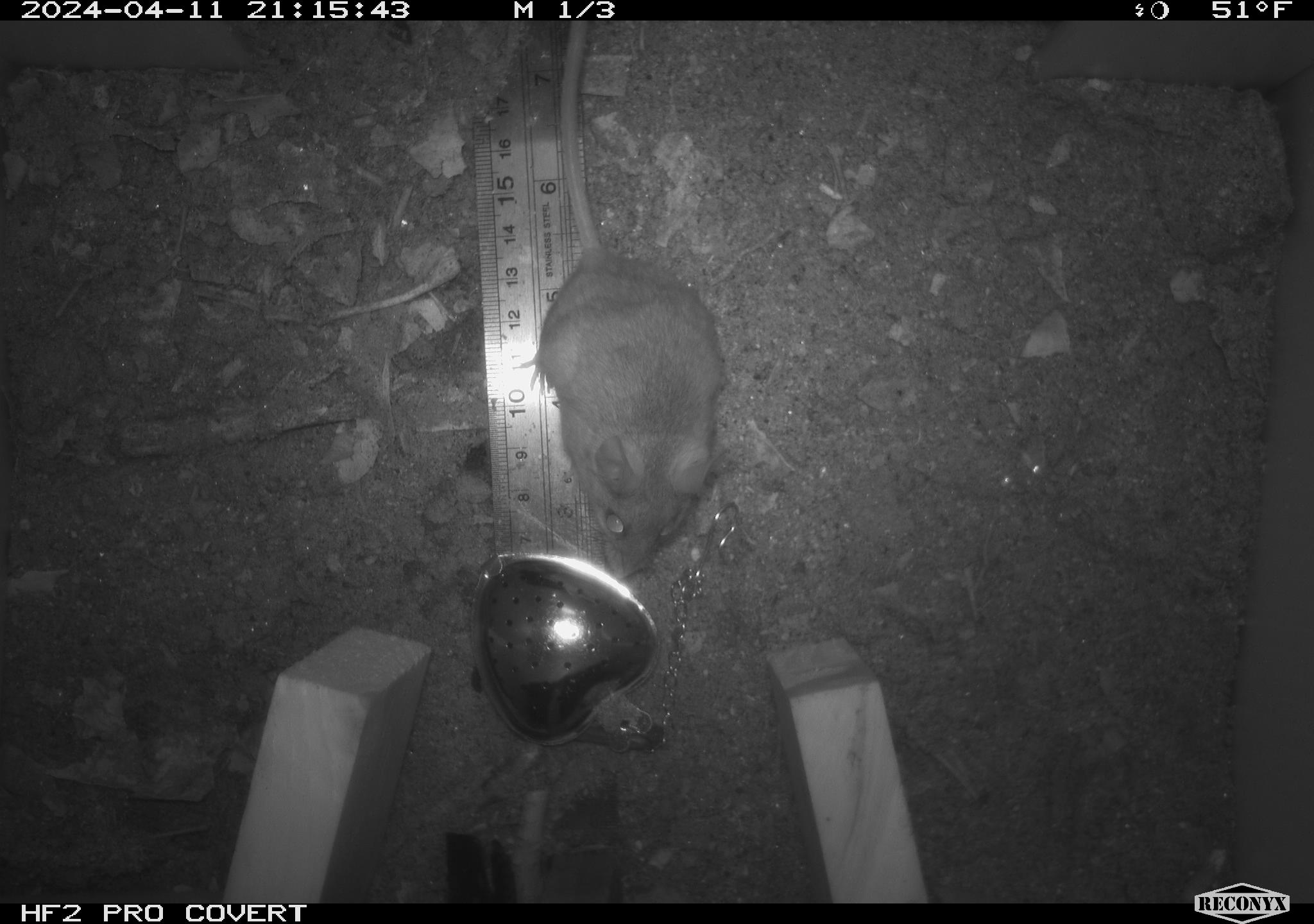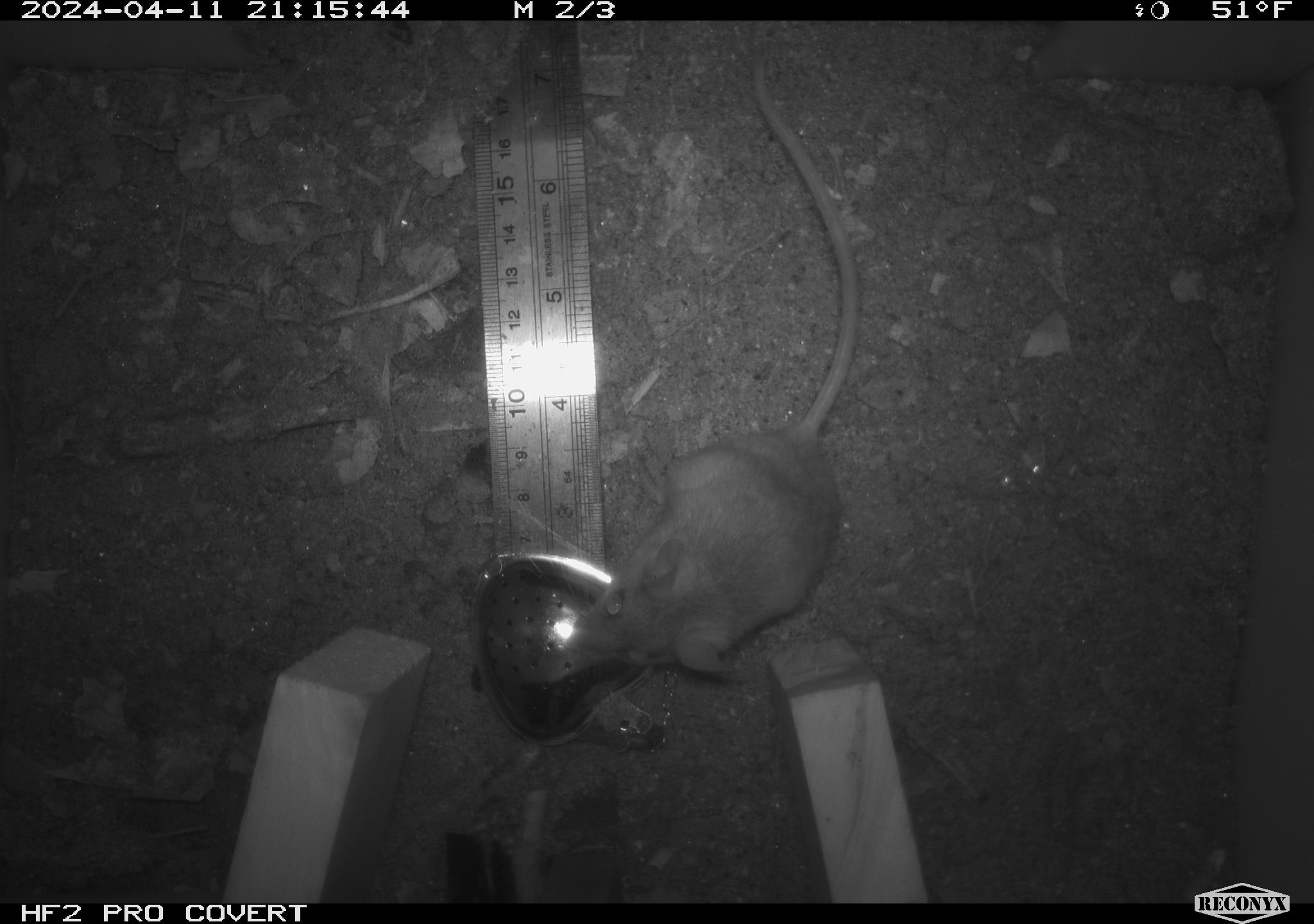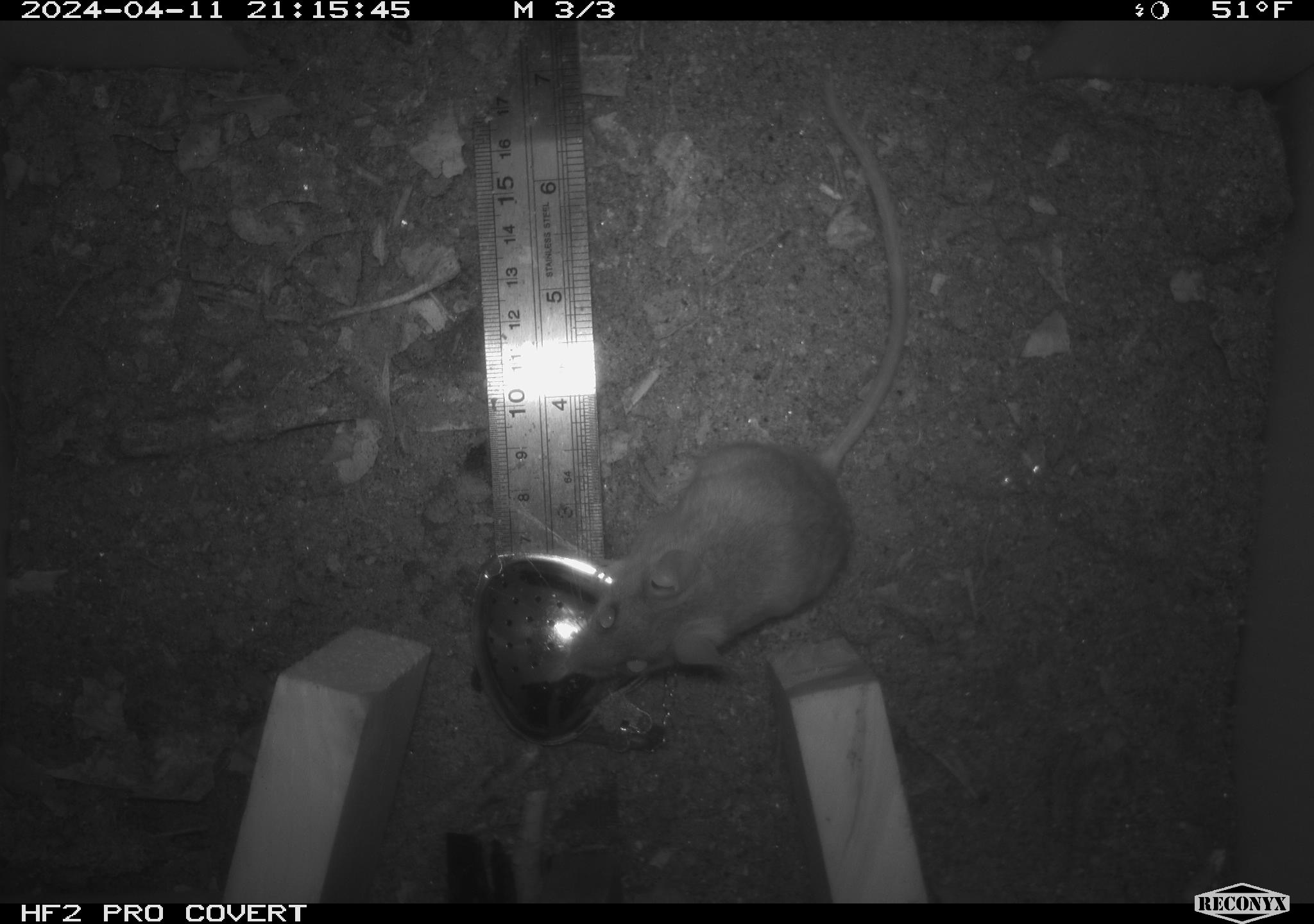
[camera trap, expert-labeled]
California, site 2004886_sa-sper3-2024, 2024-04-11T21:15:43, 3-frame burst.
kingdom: Animalia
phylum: Chordata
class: Mammalia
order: Rodentia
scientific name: Rodentia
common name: mouse species